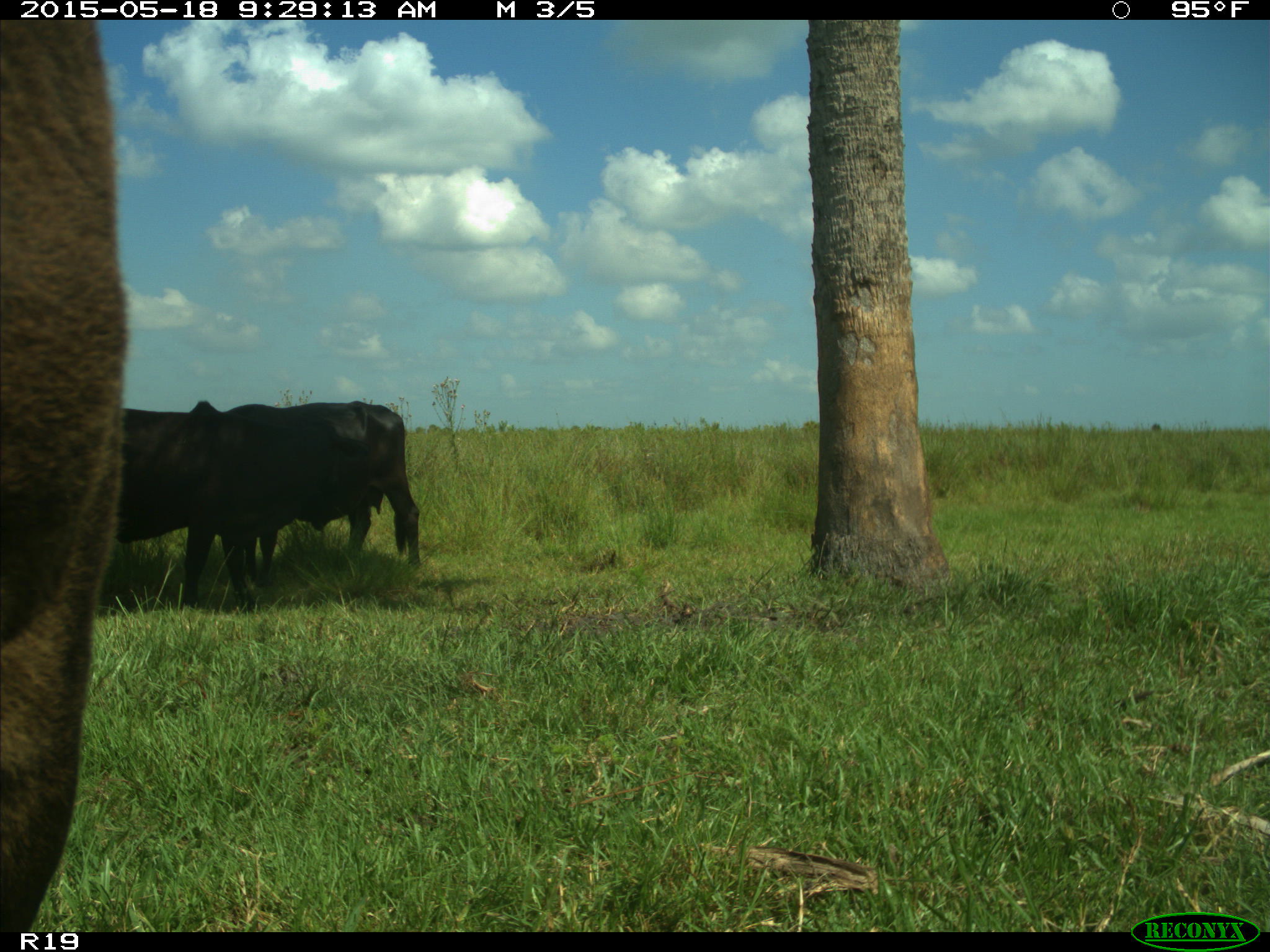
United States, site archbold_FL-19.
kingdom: Animalia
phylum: Chordata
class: Mammalia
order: Artiodactyla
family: Bovidae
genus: Bos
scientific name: Bos taurus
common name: domestic cow